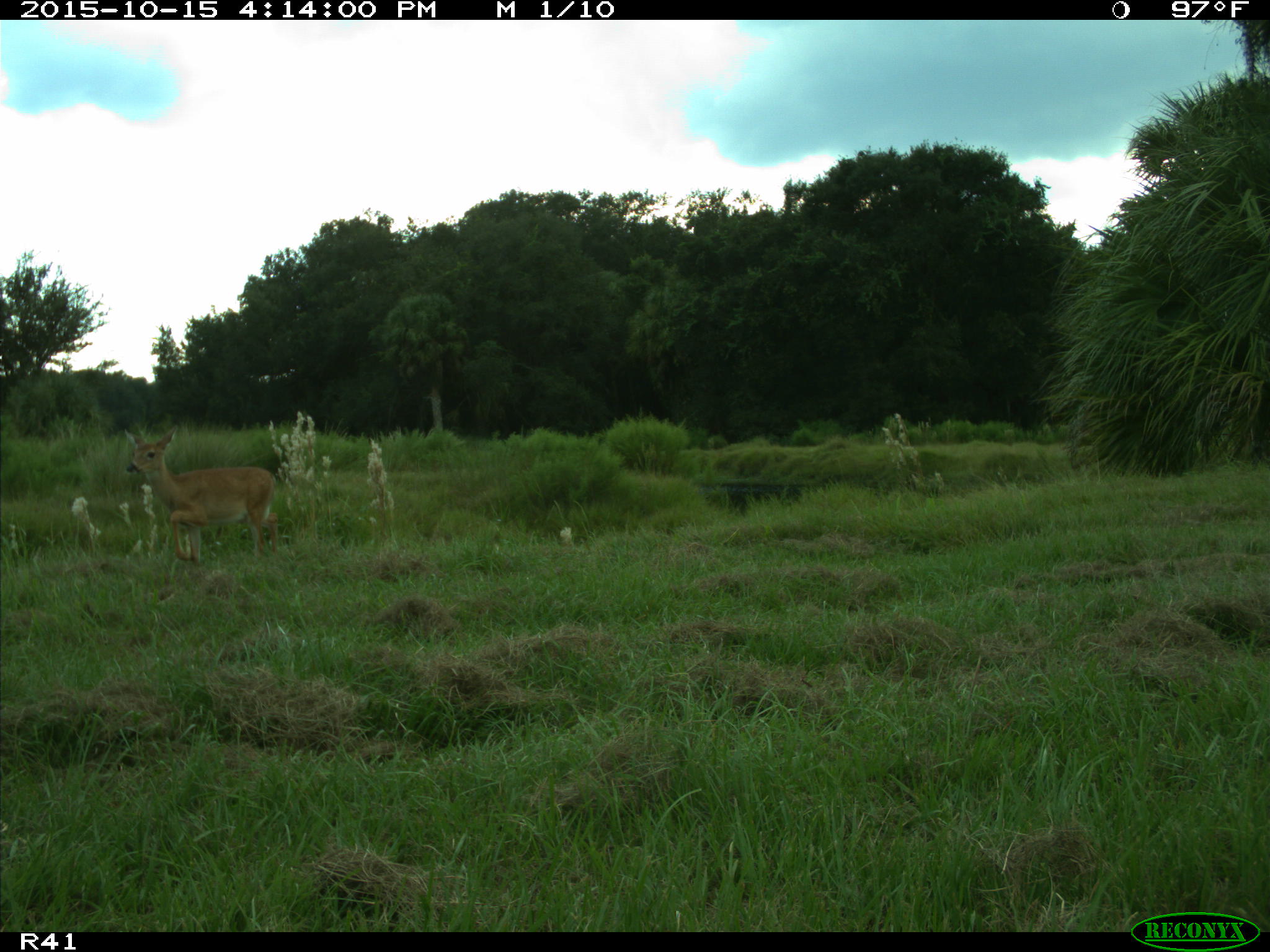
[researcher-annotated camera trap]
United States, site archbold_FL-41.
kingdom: Animalia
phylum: Chordata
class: Mammalia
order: Artiodactyla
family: Cervidae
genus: Odocoileus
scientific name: Odocoileus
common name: deer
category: unidentified deer